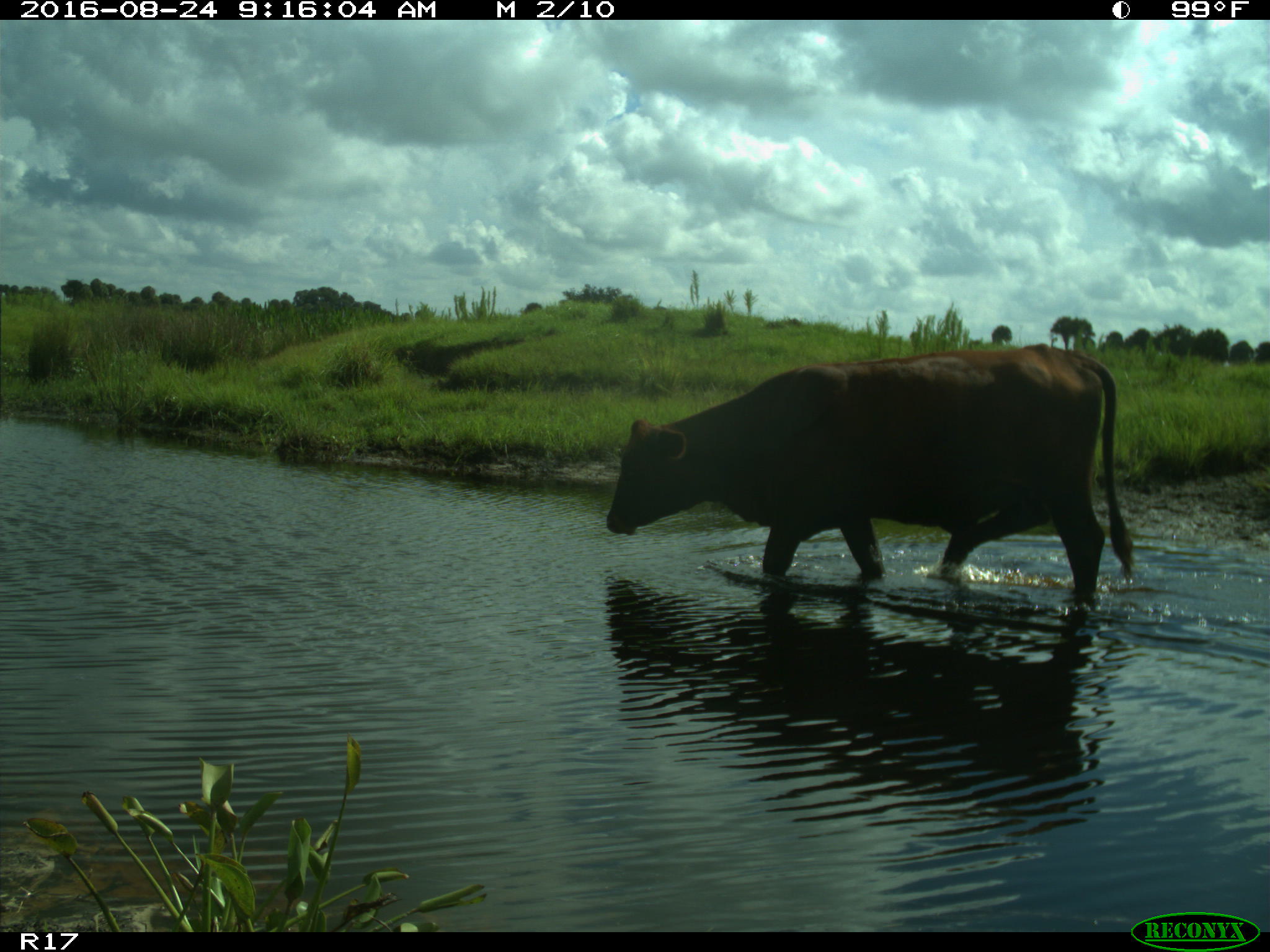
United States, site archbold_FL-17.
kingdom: Animalia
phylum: Chordata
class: Mammalia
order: Artiodactyla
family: Bovidae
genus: Bos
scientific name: Bos taurus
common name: domestic cow